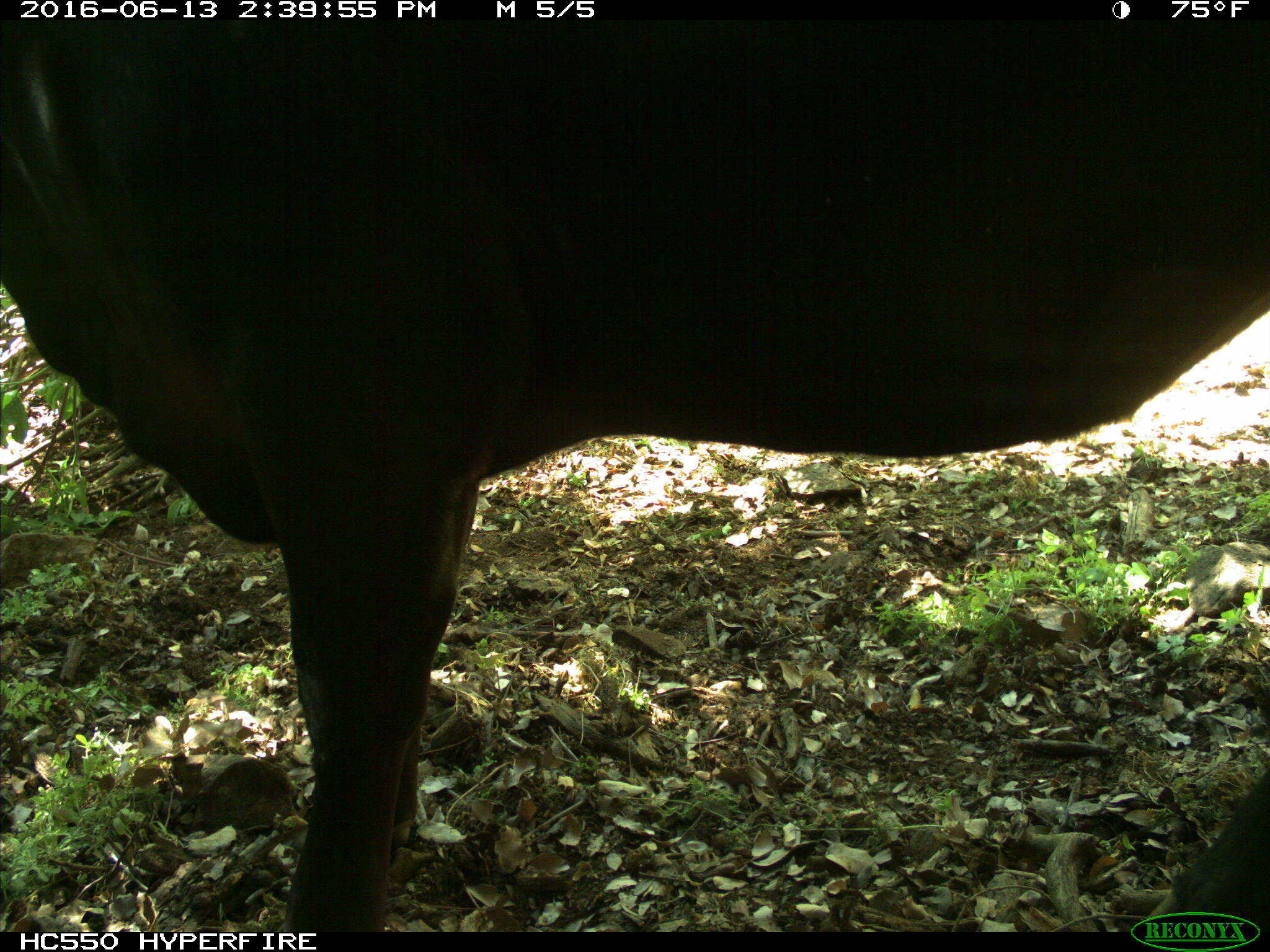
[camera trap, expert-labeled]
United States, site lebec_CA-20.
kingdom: Animalia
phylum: Chordata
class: Mammalia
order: Artiodactyla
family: Bovidae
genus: Bos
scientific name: Bos taurus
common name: domestic cow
Bos taurus (domestic cow).